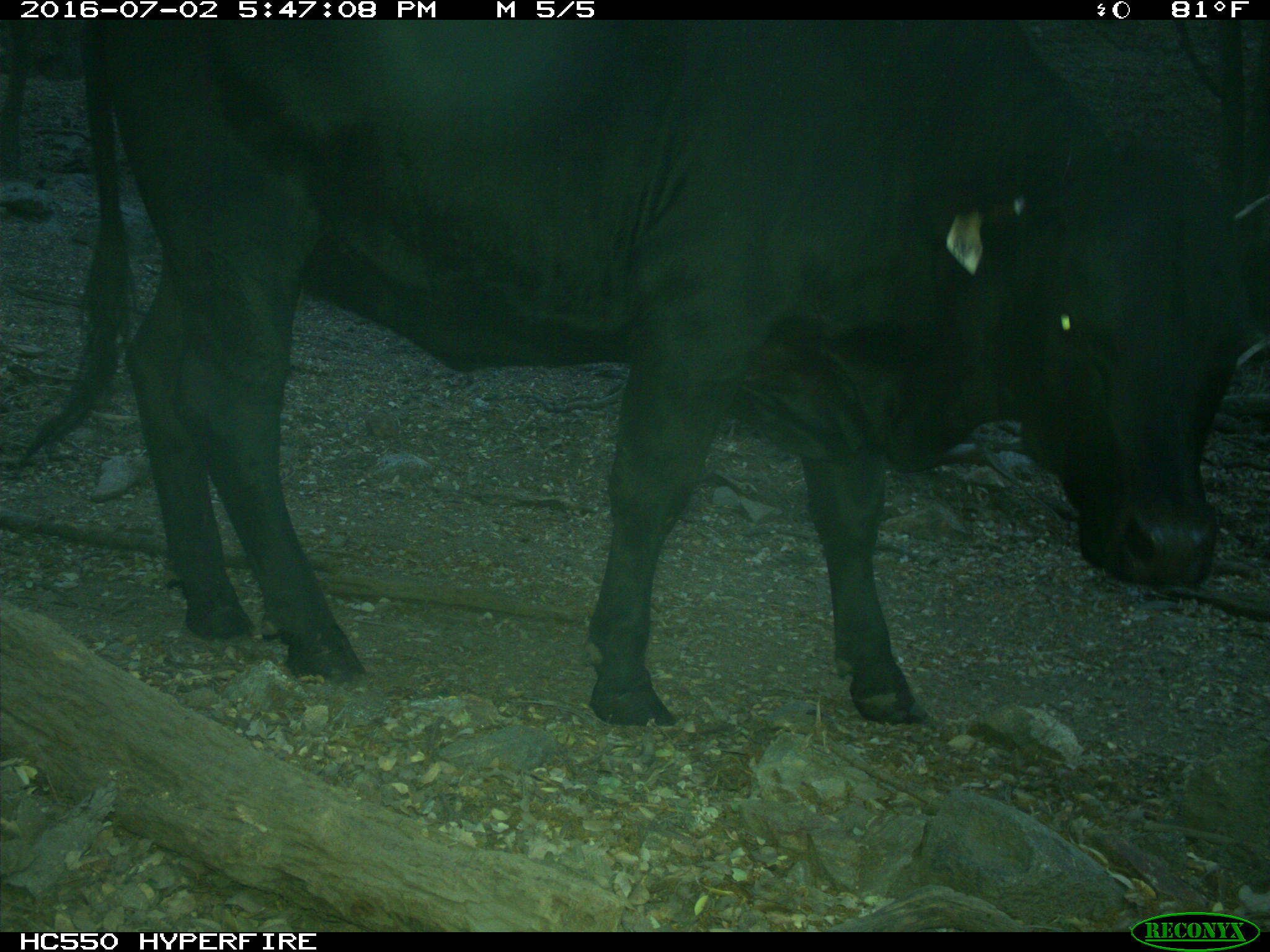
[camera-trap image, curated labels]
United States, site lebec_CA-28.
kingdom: Animalia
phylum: Chordata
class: Mammalia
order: Artiodactyla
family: Bovidae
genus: Bos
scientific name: Bos taurus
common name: domestic cow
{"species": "Bos taurus (domestic cow)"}